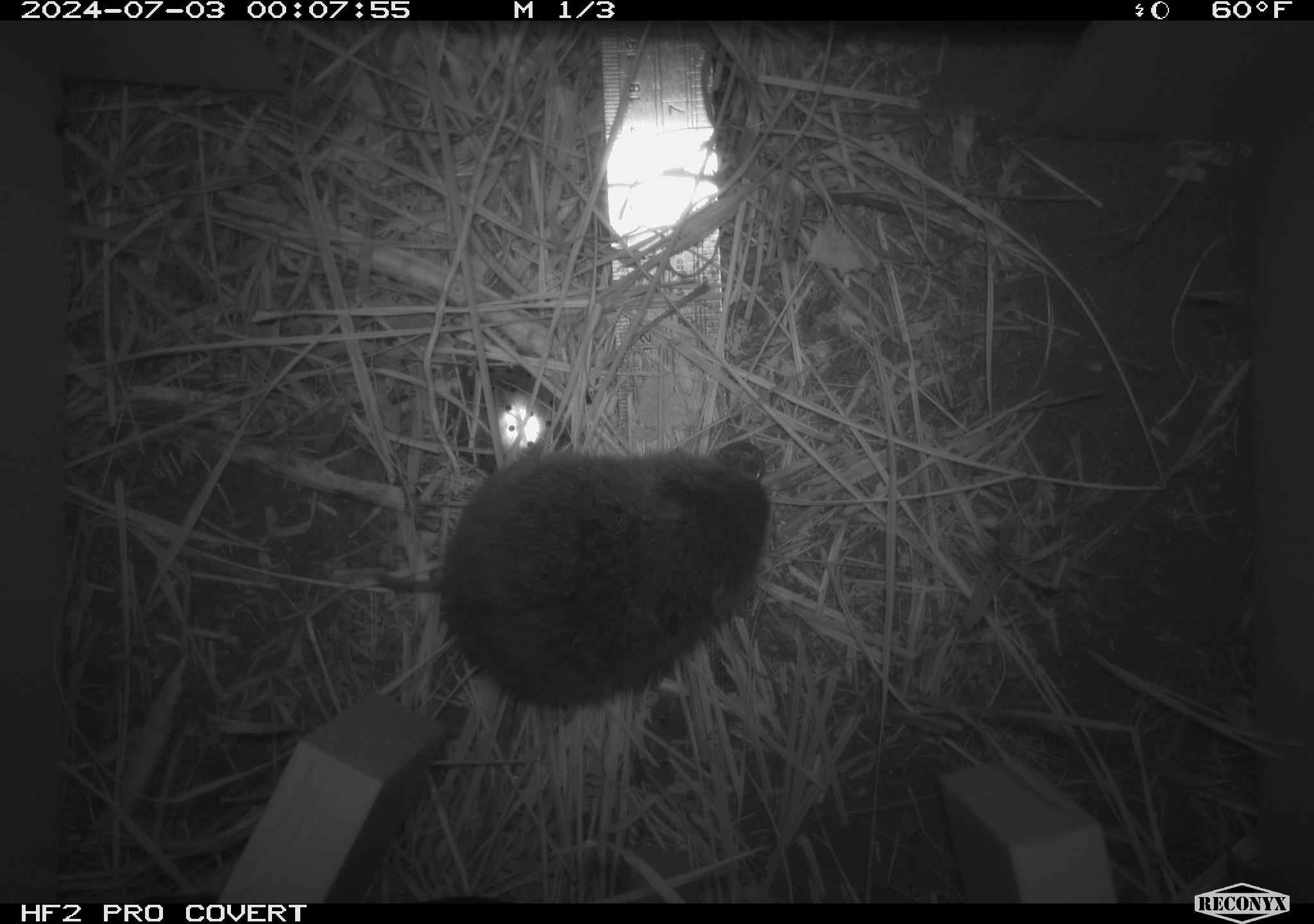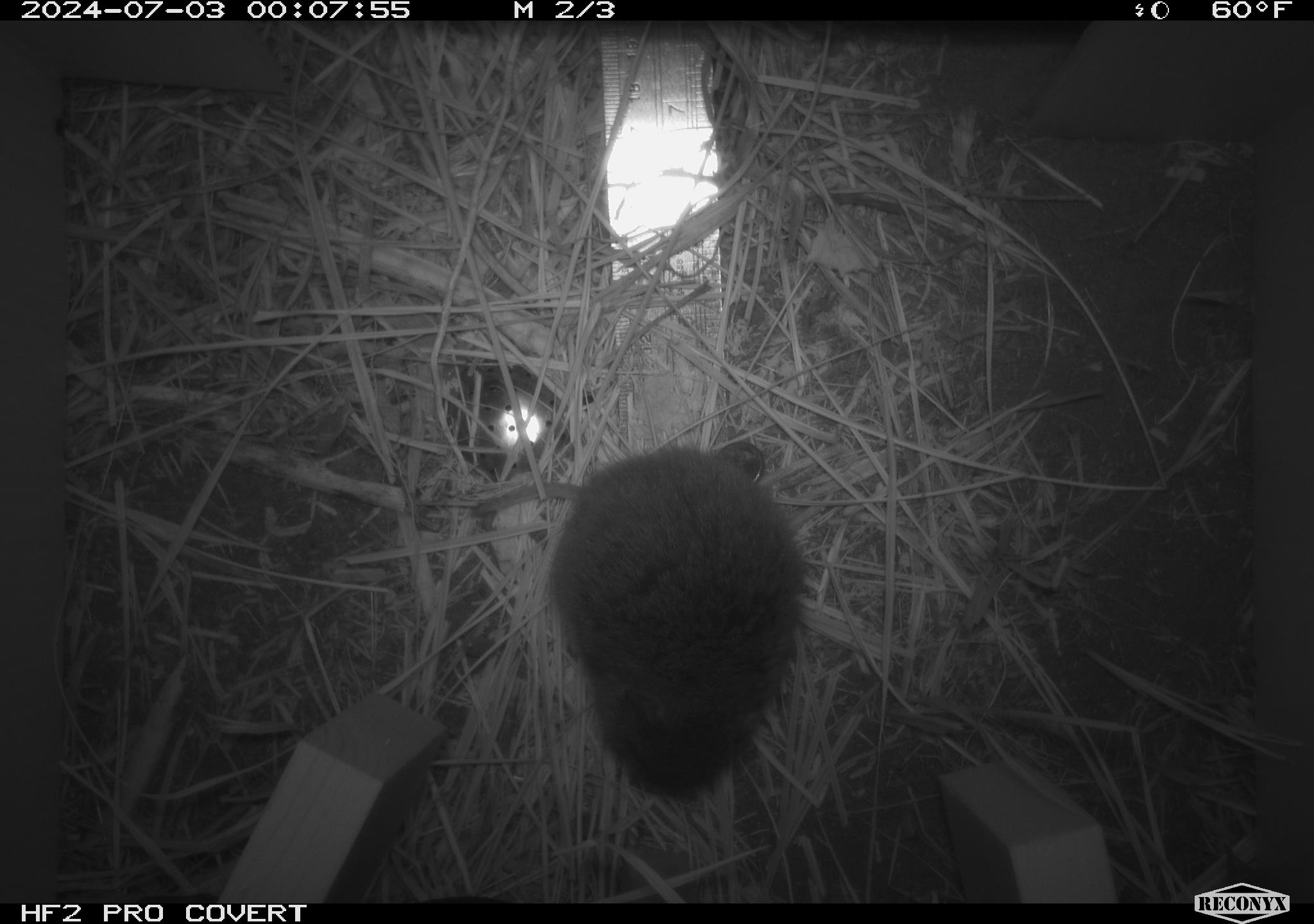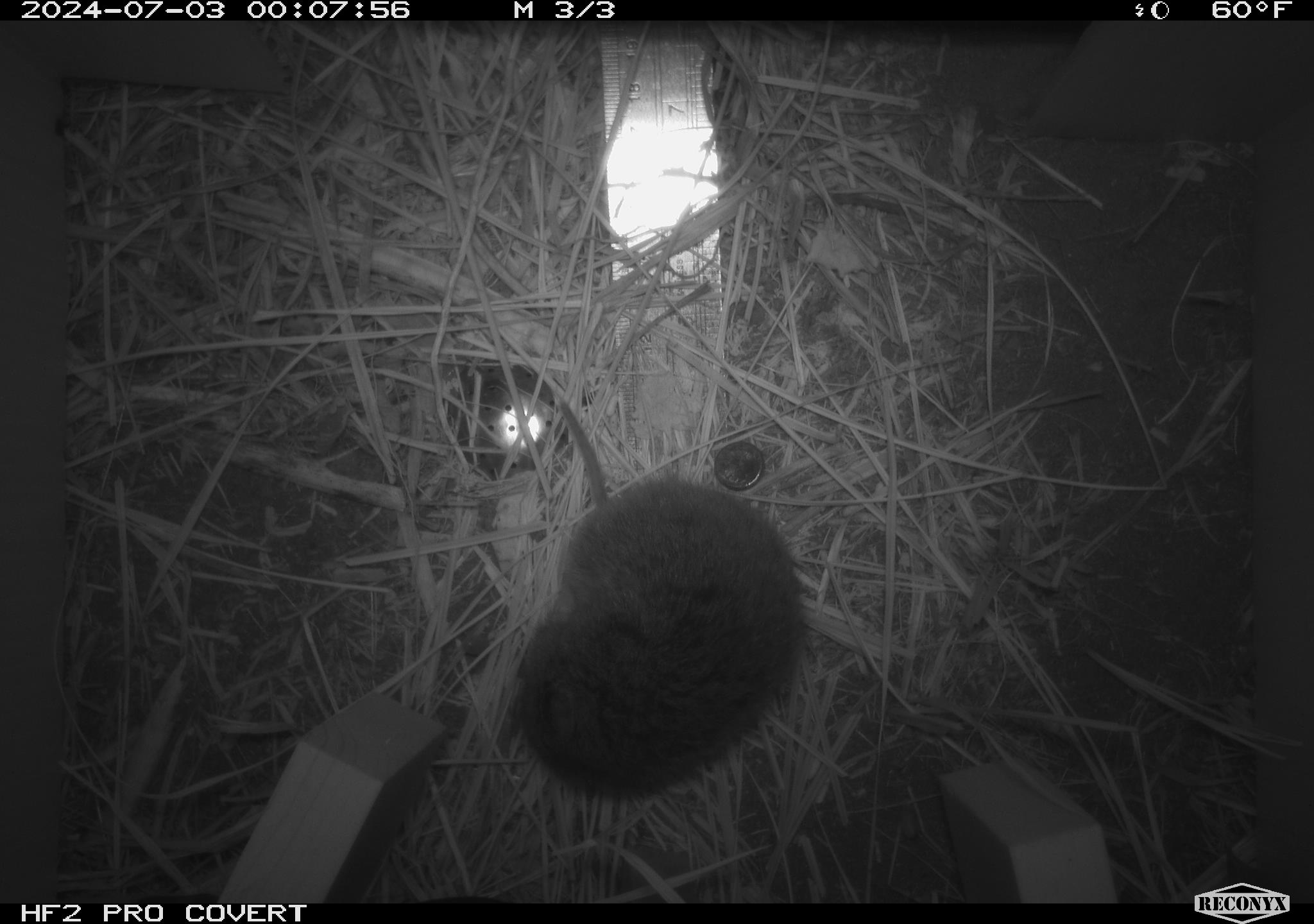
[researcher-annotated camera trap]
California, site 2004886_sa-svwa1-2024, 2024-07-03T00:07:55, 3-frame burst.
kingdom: Animalia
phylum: Chordata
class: Mammalia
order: Rodentia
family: Cricetidae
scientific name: Arvicolinae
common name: voles, lemmings, and muskrats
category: arvicolinae subfamily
Arvicolinae subfamily (voles, lemmings, and muskrats) (Arvicolinae).